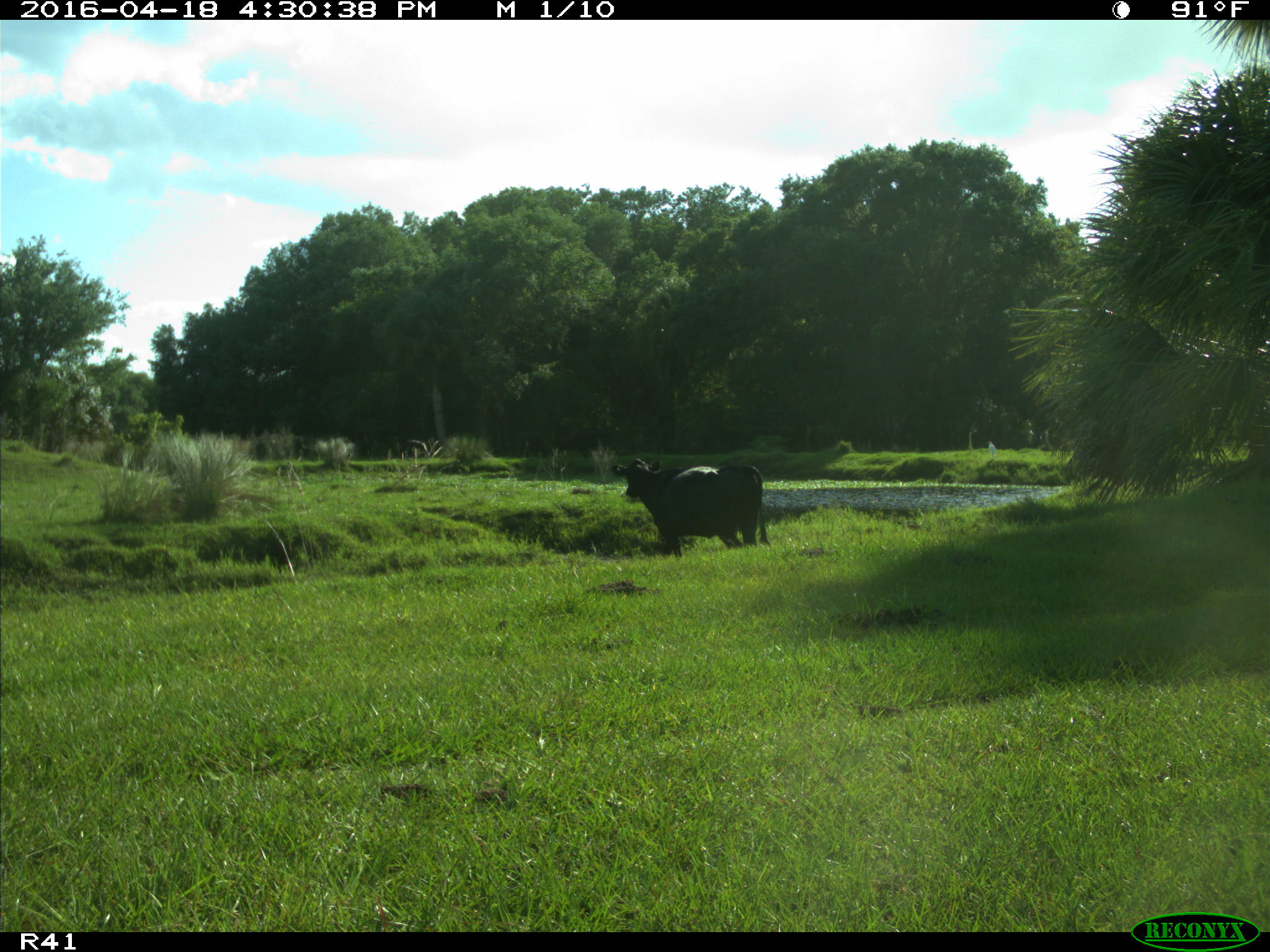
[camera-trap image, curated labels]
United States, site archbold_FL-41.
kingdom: Animalia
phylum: Chordata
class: Mammalia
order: Artiodactyla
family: Bovidae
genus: Bos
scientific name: Bos taurus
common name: domestic cow